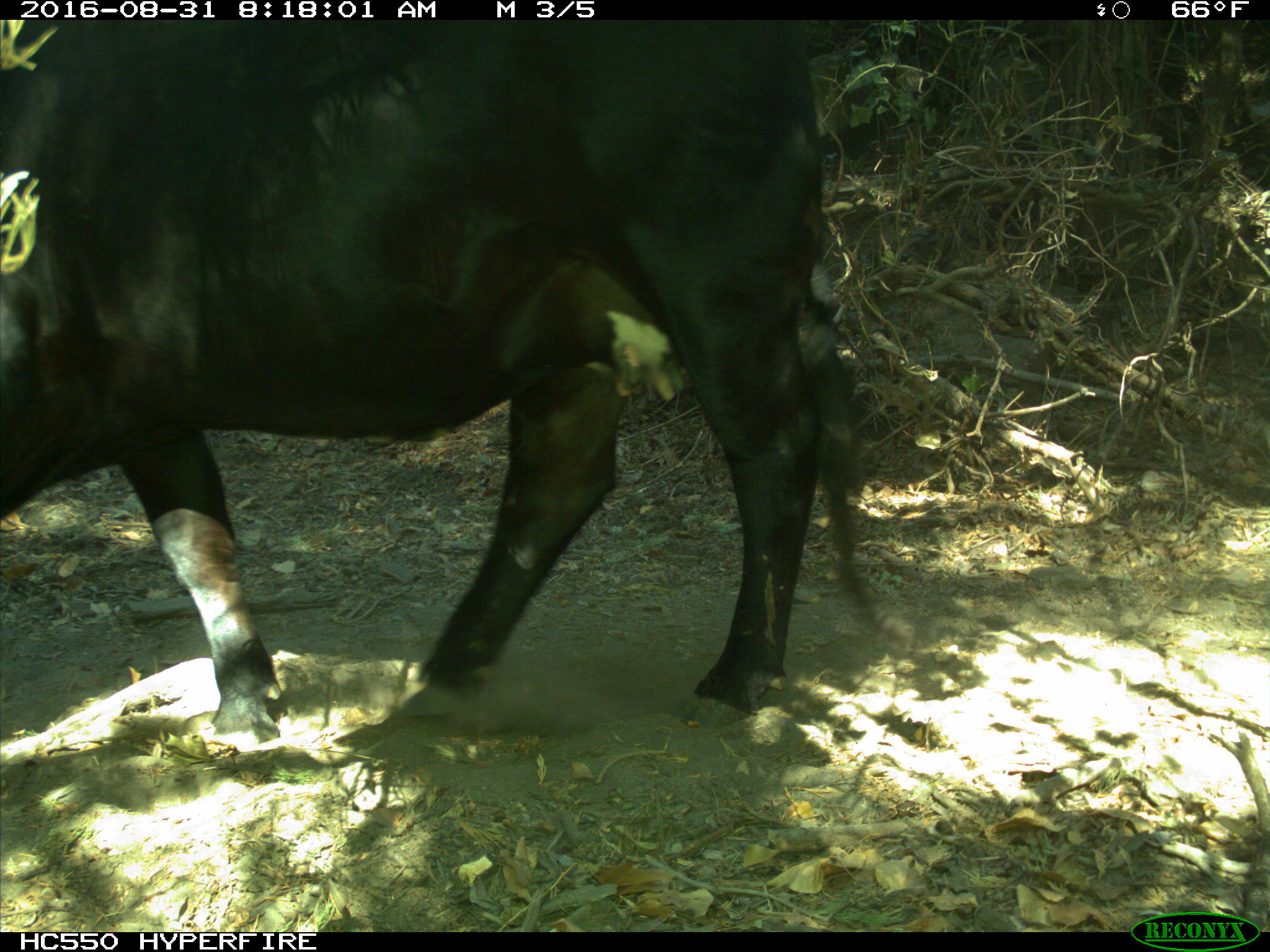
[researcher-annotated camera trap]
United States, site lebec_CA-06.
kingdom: Animalia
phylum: Chordata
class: Mammalia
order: Artiodactyla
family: Bovidae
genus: Bos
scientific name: Bos taurus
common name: domestic cow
Bos taurus (domestic cow).